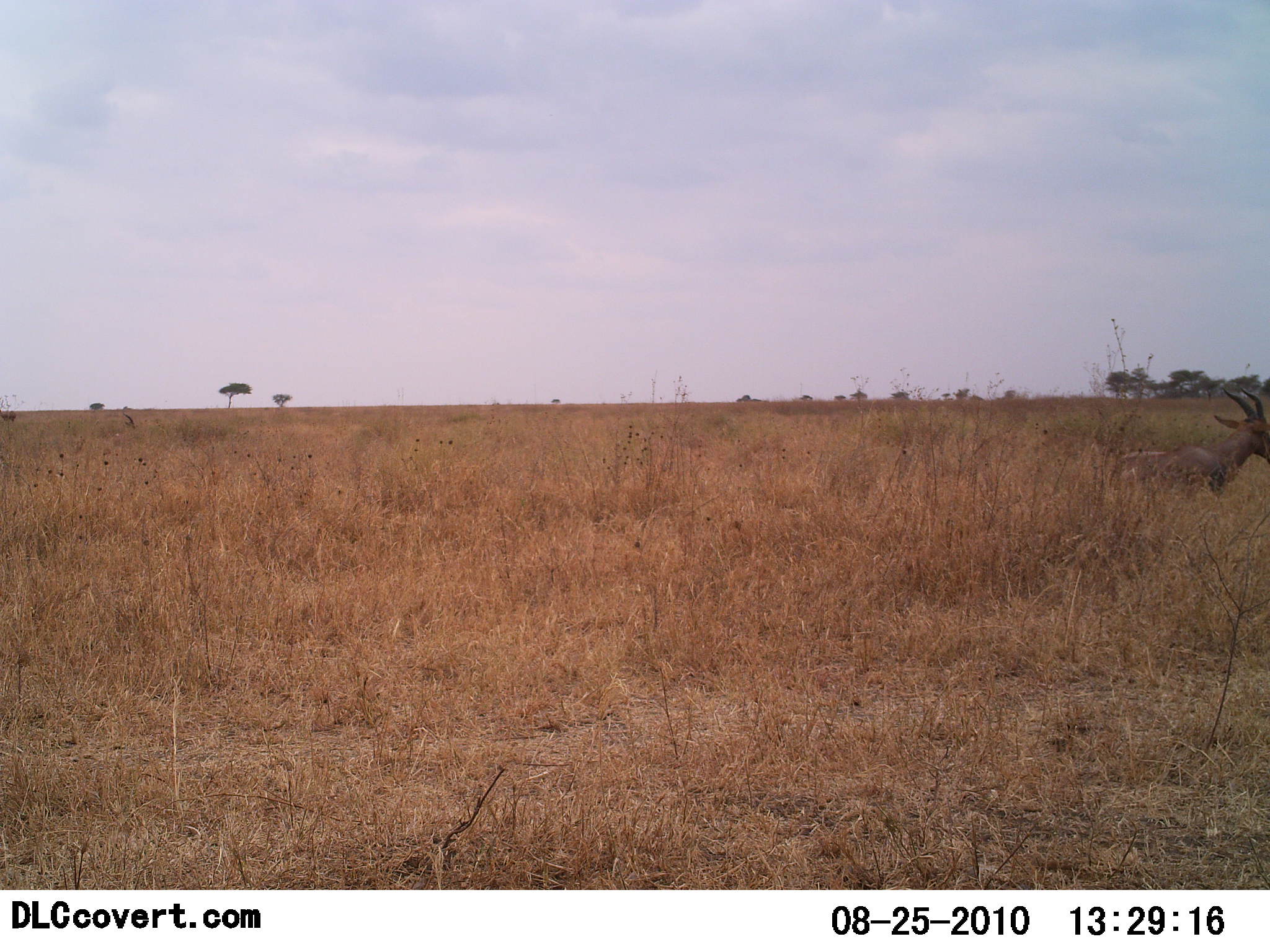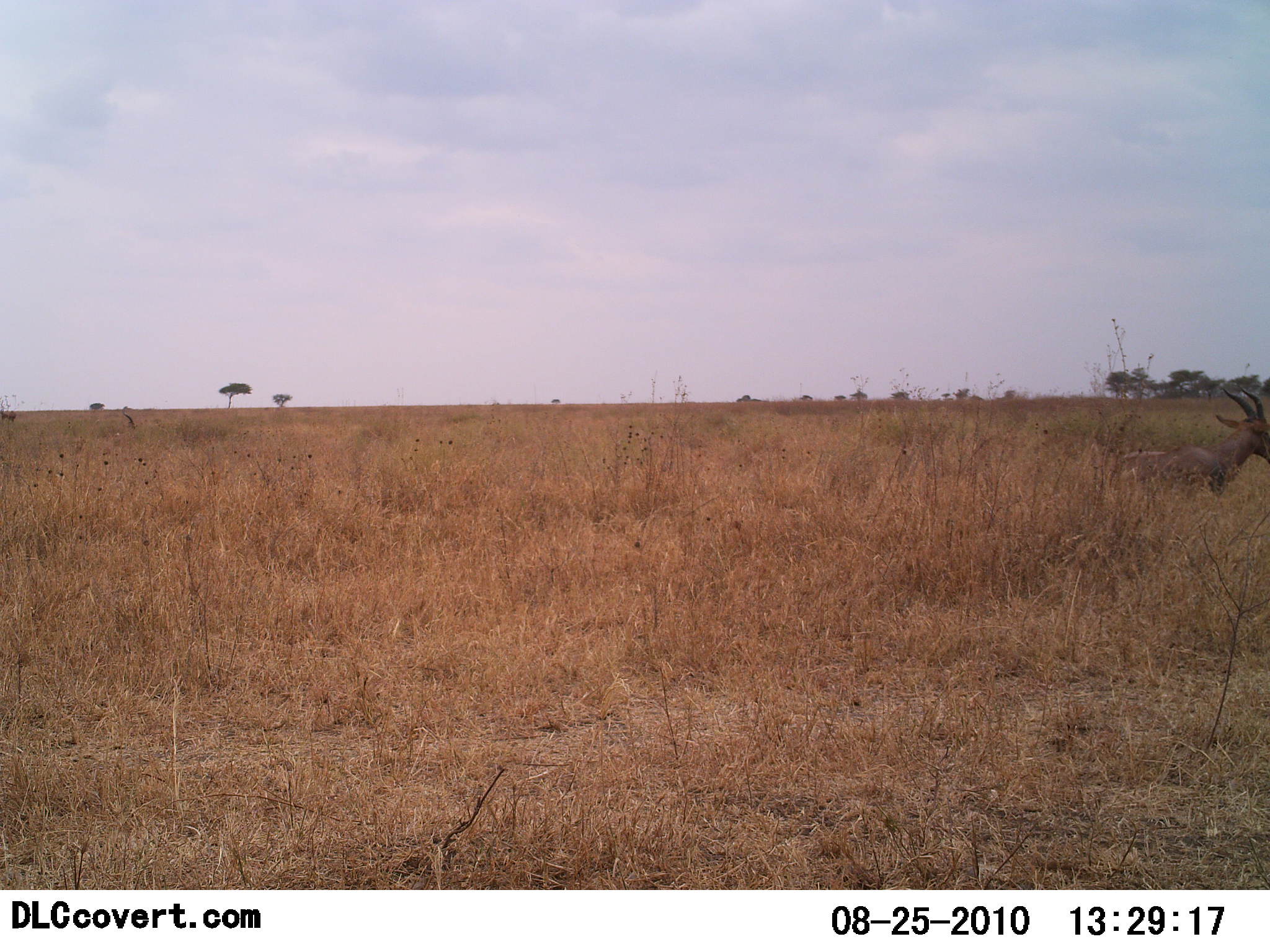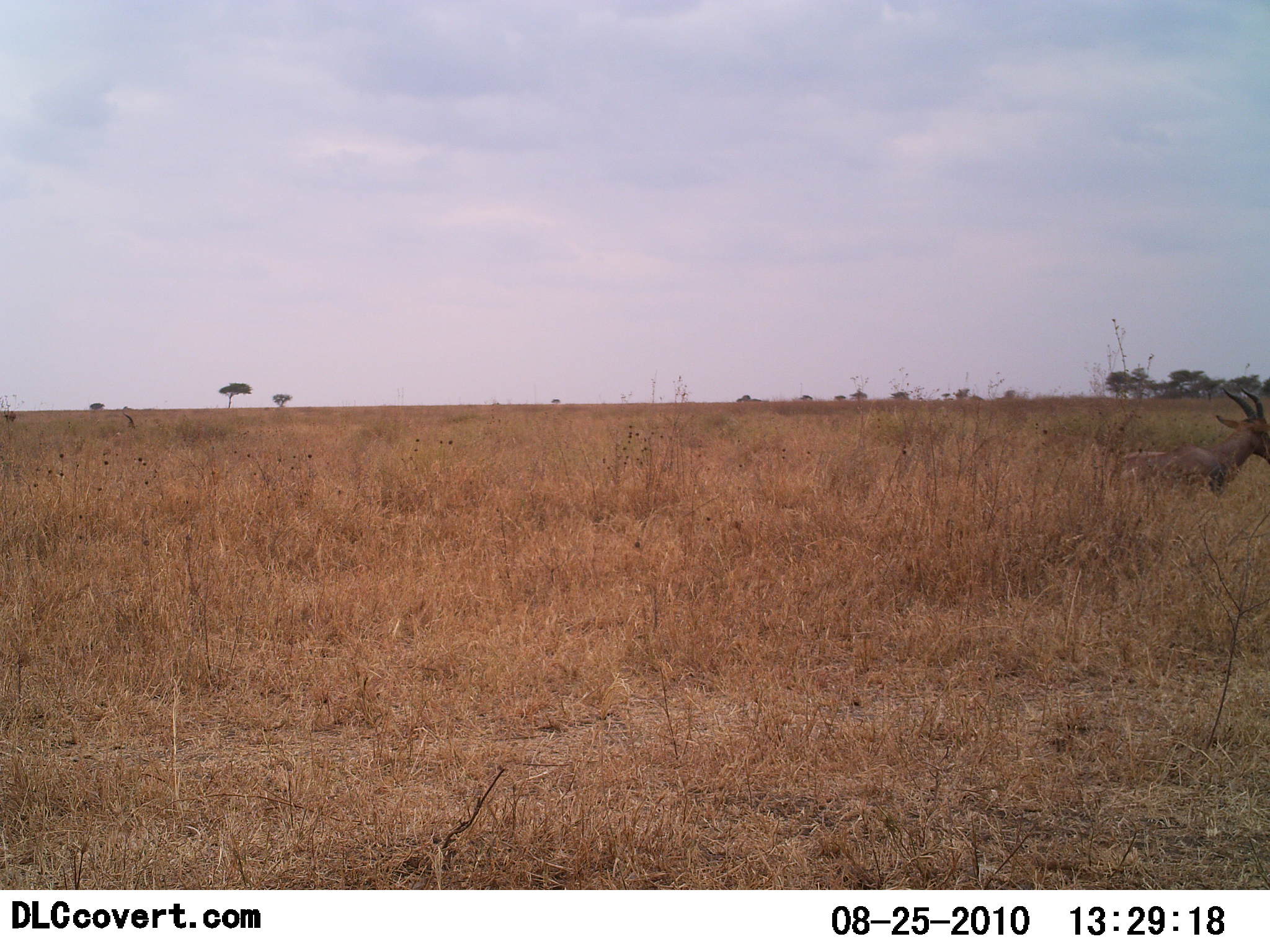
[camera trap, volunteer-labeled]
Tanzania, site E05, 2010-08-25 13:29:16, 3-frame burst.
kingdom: Animalia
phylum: Chordata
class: Mammalia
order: Artiodactyla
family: Bovidae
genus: Damaliscus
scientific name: Damaliscus lunatus jimela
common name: topi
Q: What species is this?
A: Topi (Damaliscus lunatus jimela).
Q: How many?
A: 1.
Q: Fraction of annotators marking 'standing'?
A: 36%.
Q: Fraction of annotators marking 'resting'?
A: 64%.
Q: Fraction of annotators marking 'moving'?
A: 9%.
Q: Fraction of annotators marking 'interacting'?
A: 0%.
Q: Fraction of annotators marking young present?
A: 0%.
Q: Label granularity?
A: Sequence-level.